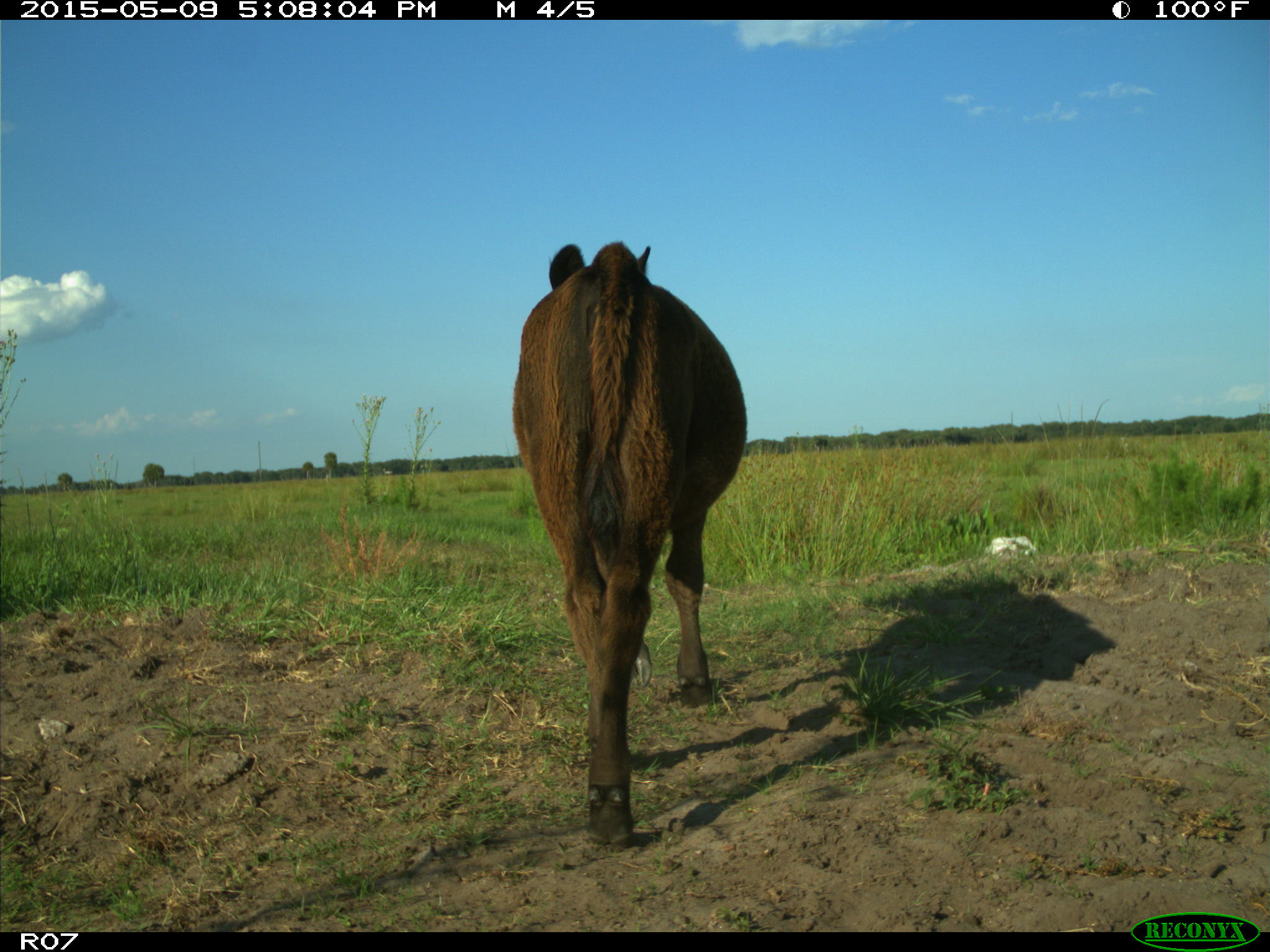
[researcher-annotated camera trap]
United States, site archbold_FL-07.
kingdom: Animalia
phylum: Chordata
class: Mammalia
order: Artiodactyla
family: Bovidae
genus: Bos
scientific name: Bos taurus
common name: domestic cow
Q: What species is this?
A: Bos taurus (domestic cow).